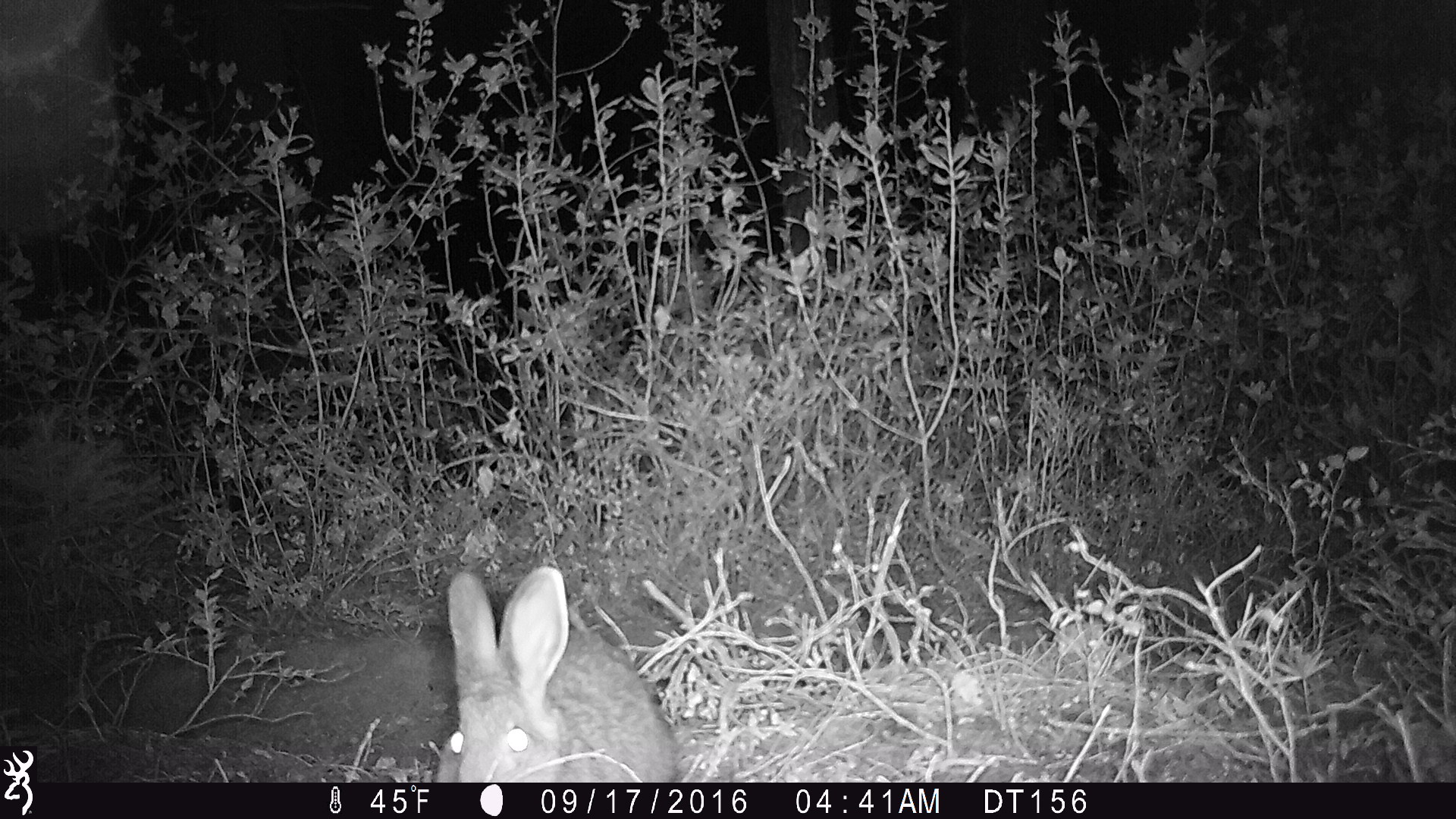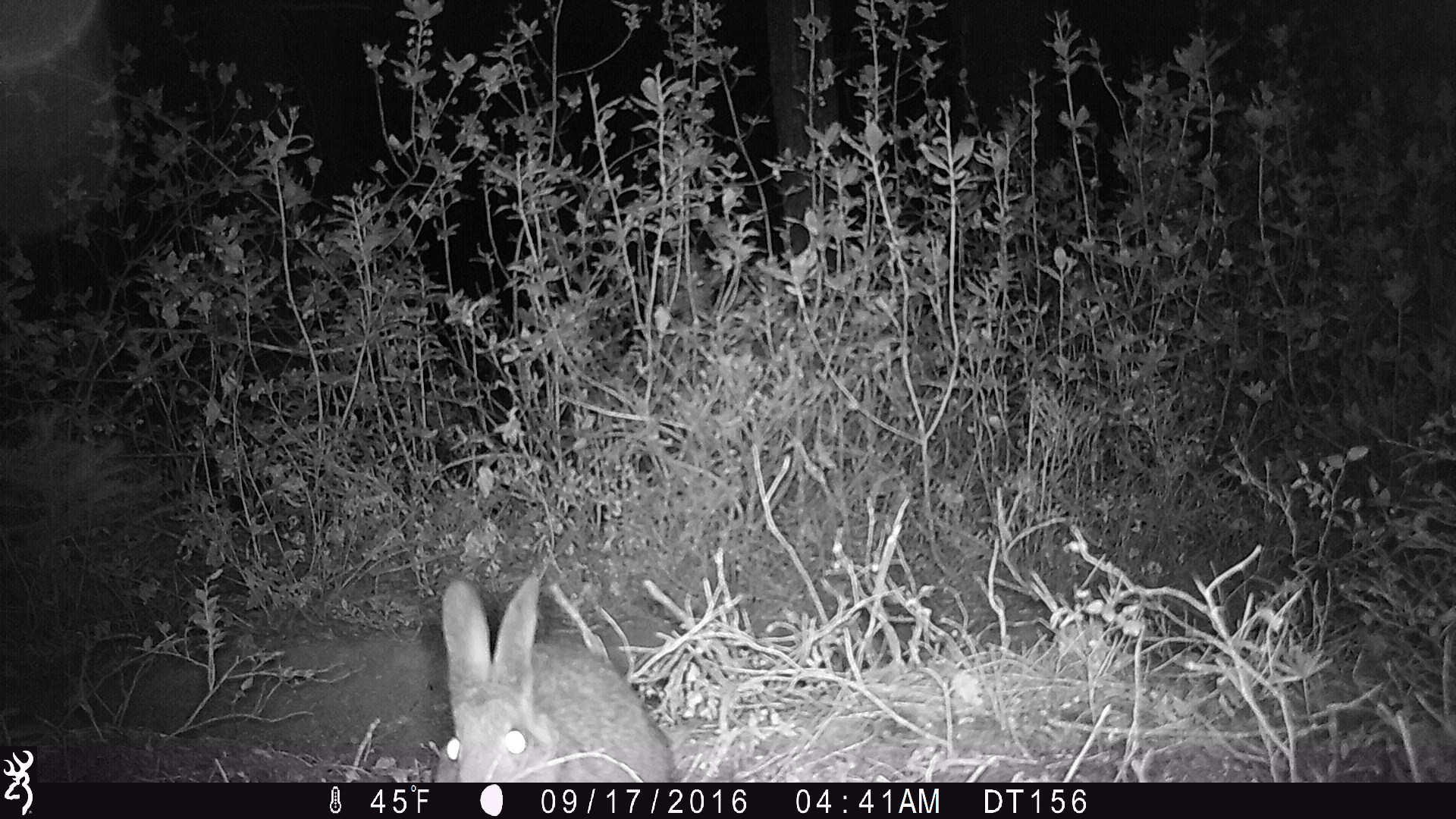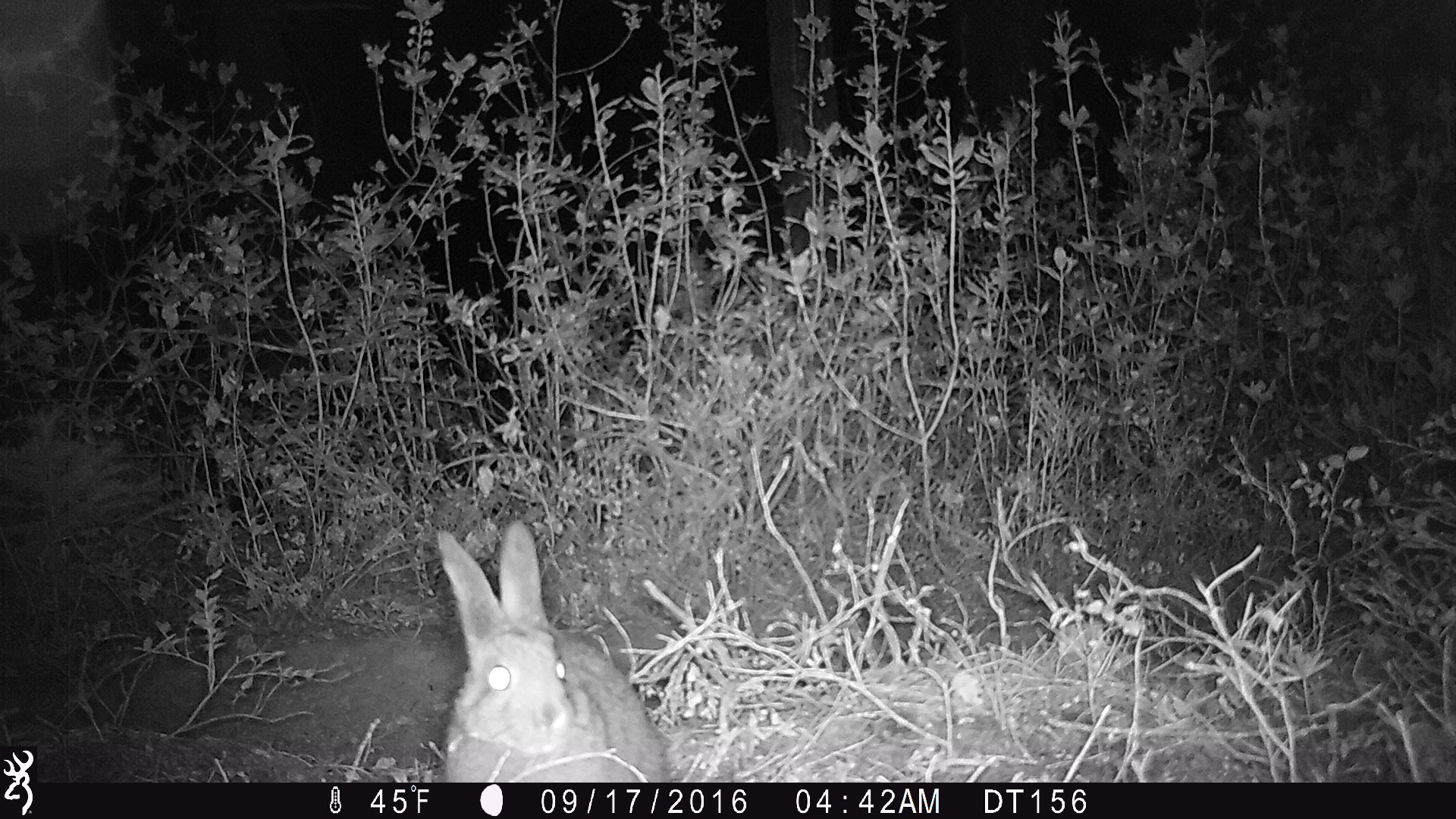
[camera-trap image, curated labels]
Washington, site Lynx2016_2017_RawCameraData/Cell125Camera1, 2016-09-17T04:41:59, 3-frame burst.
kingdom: Animalia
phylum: Chordata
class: Mammalia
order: Lagomorpha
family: Leporidae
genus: Lepus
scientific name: Lepus americanus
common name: snowshoe hare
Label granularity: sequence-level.